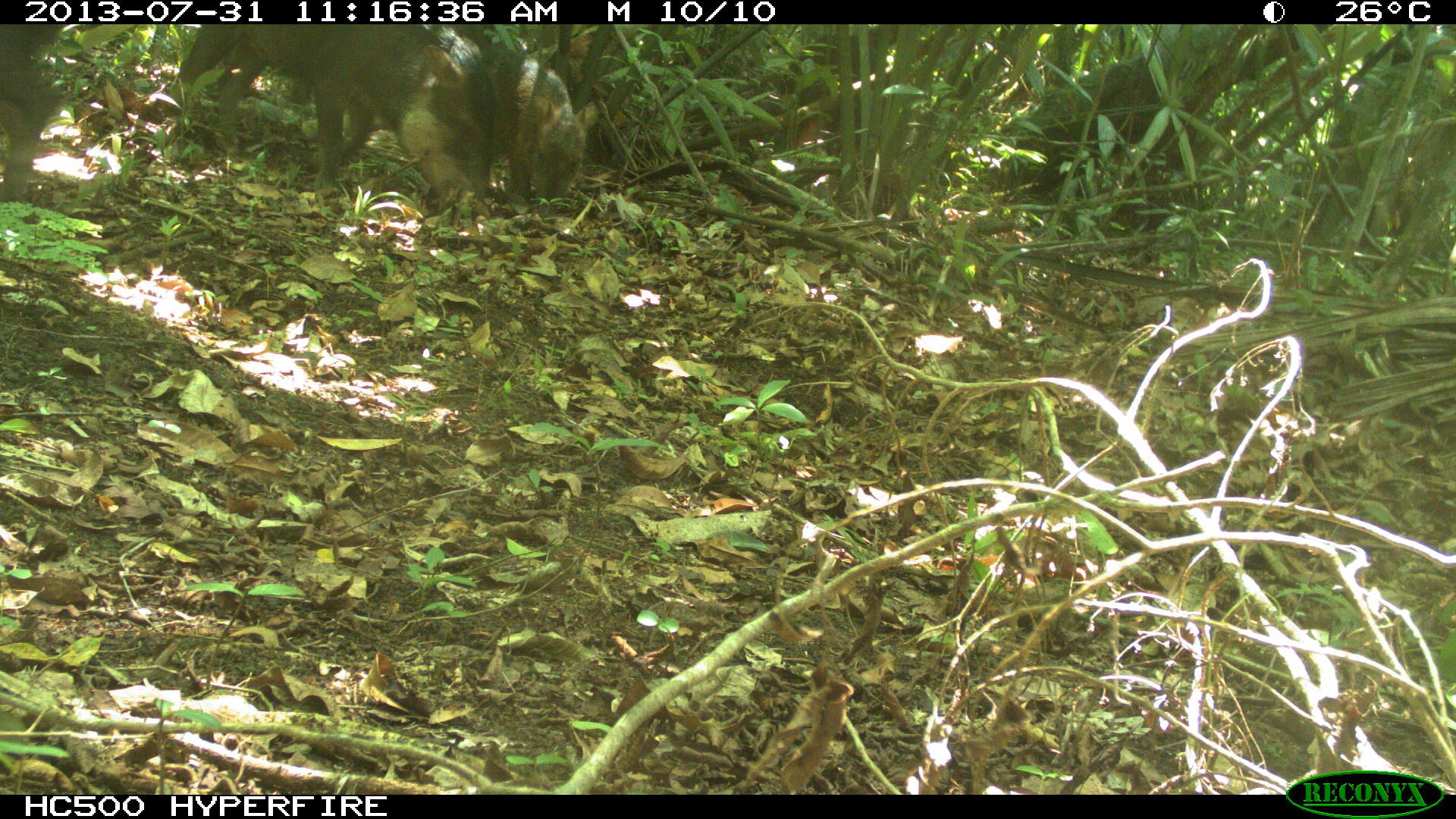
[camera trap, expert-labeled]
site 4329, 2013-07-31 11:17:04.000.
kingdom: Animalia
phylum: Chordata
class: Mammalia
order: Artiodactyla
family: Tayassuidae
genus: Tayassu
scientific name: Tayassu pecari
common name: white-lipped peccary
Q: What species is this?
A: Tayassu pecari (white-lipped peccary).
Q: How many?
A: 4.